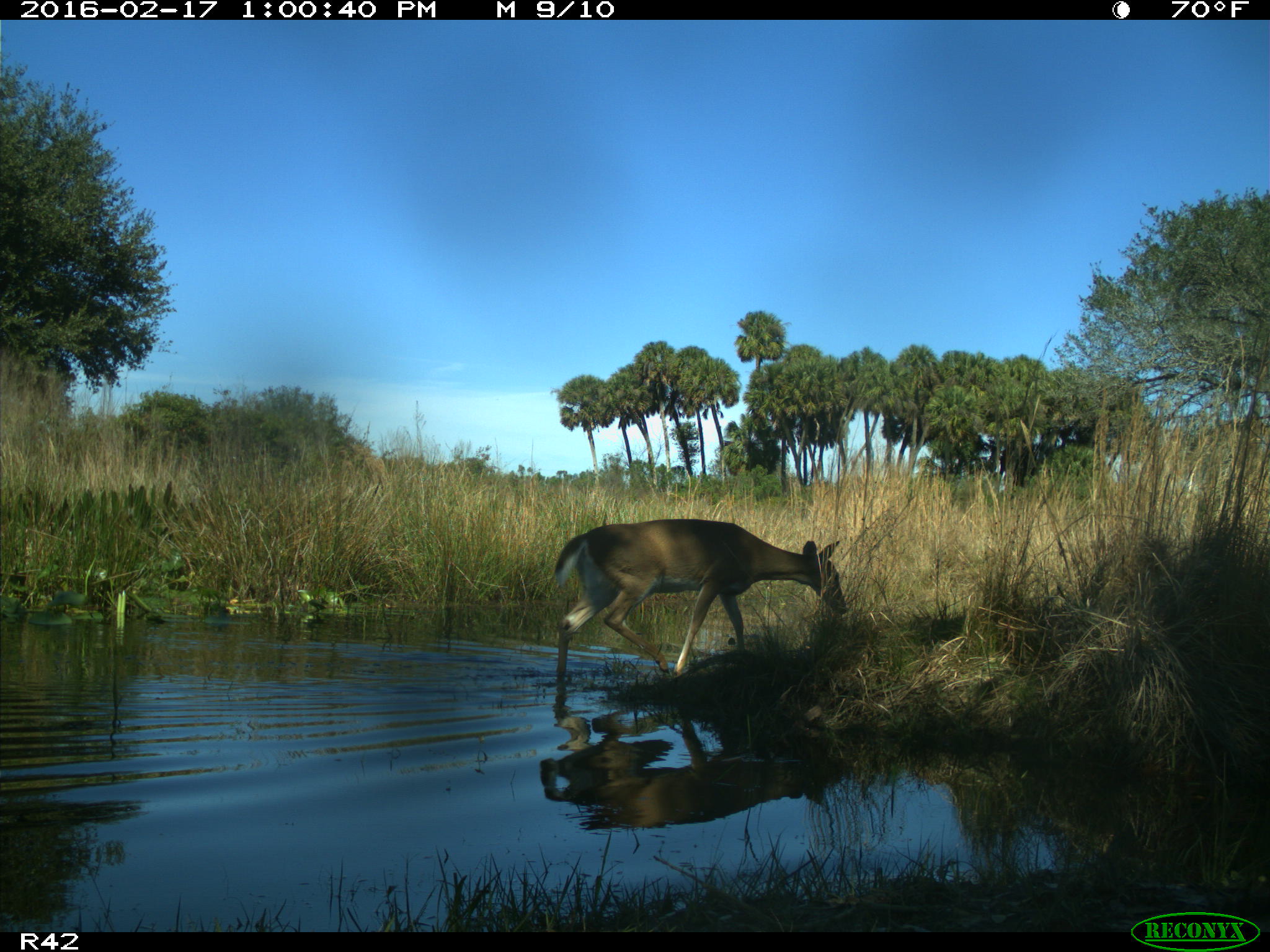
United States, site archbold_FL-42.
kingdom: Animalia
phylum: Chordata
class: Mammalia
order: Artiodactyla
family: Cervidae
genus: Odocoileus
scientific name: Odocoileus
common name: deer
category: unidentified deer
Unidentified deer (deer) (Odocoileus).